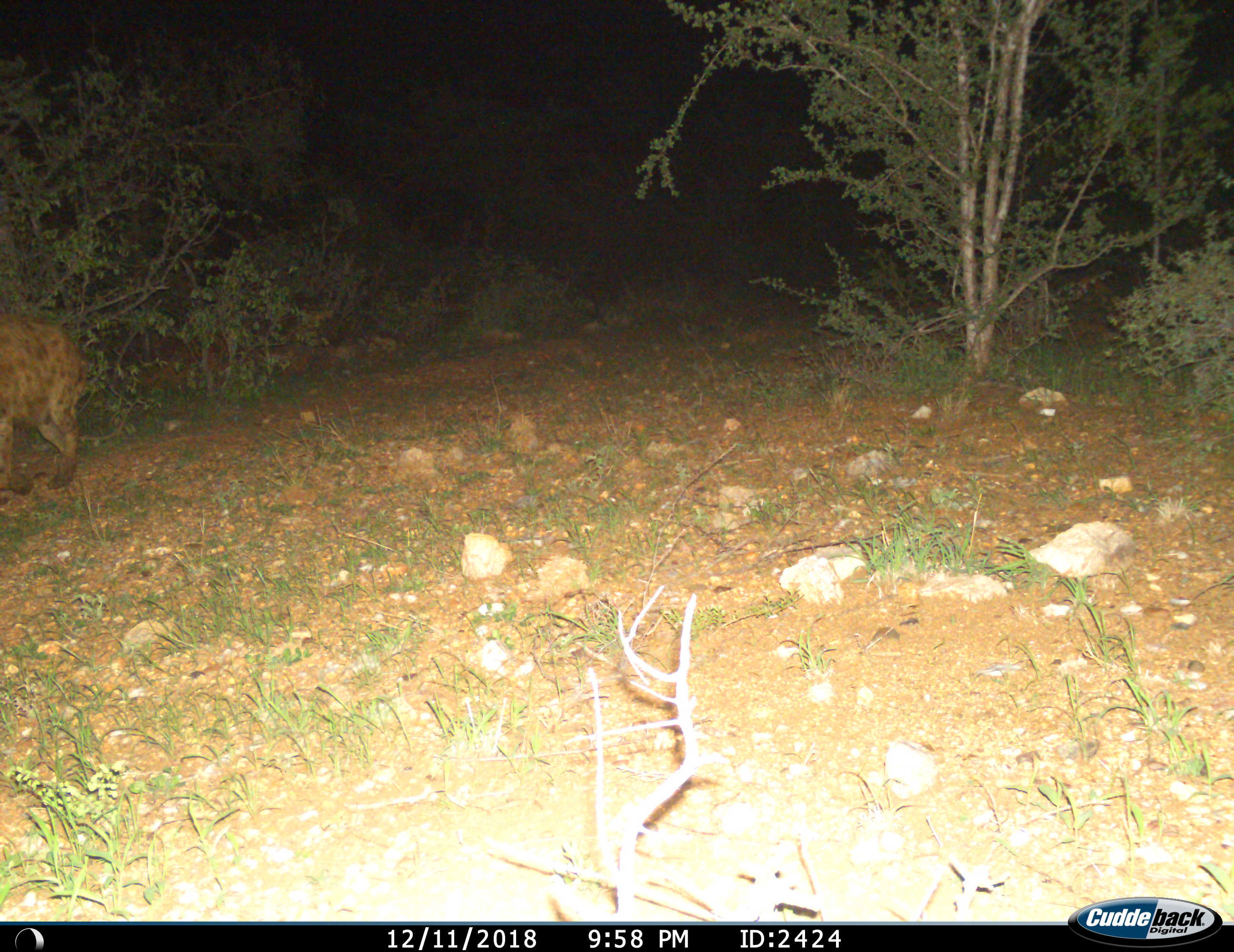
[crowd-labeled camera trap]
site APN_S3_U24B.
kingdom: Animalia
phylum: Chordata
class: Mammalia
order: Carnivora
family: Hyaenidae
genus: Crocuta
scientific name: Crocuta crocuta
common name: spotted hyena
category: hyenaspotted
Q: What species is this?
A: Hyenaspotted (spotted hyena) (Crocuta crocuta).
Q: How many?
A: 1.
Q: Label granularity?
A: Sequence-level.